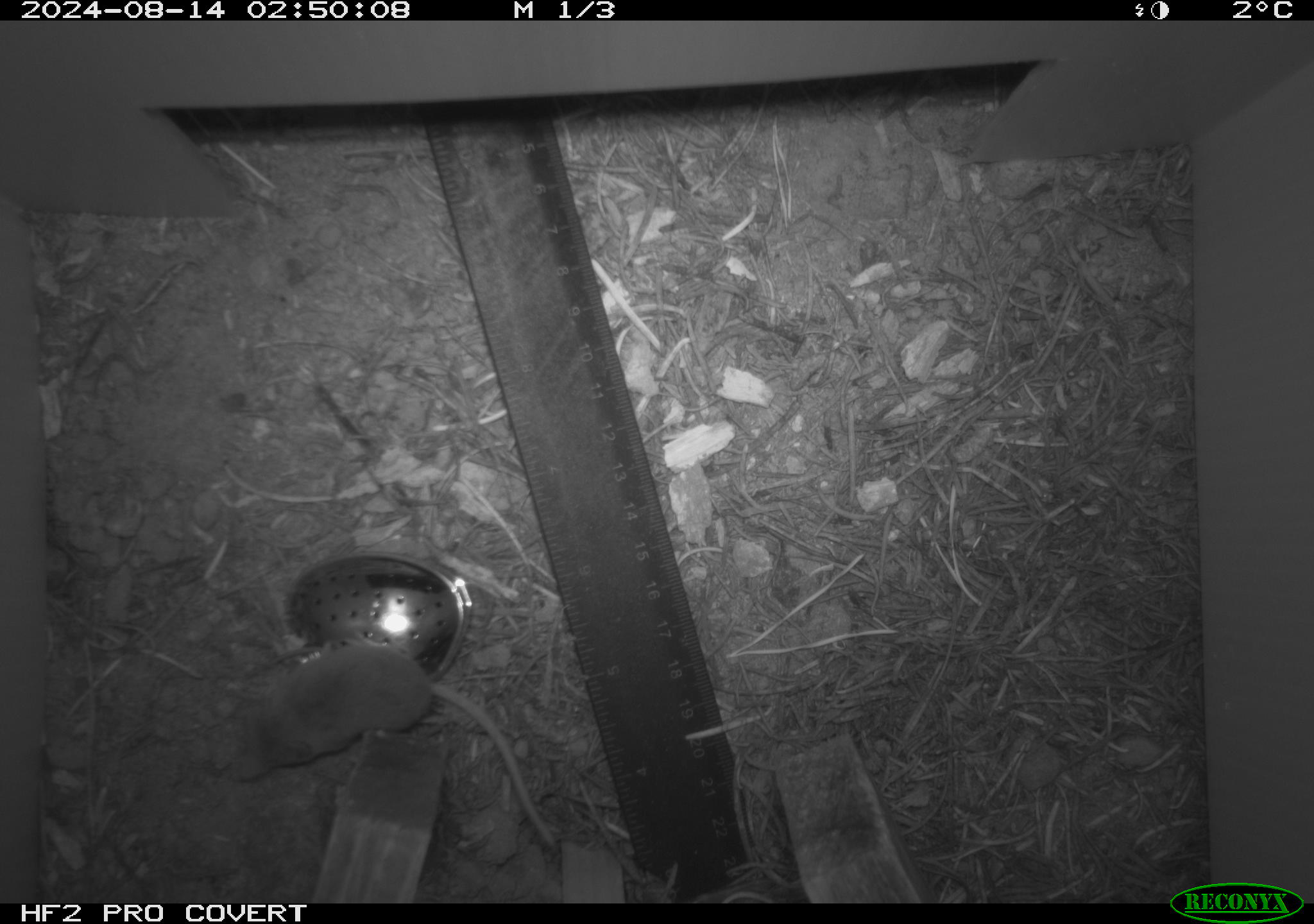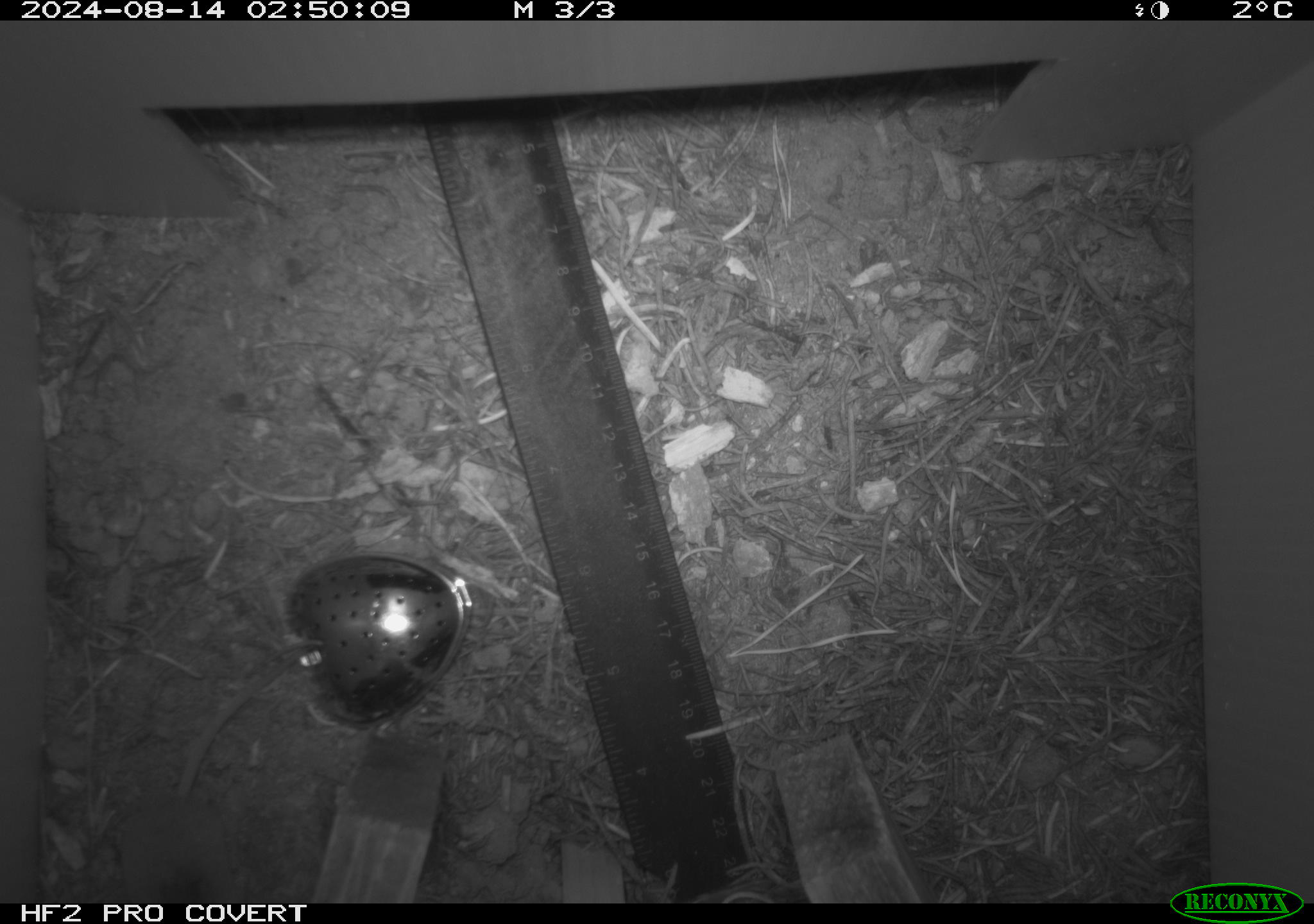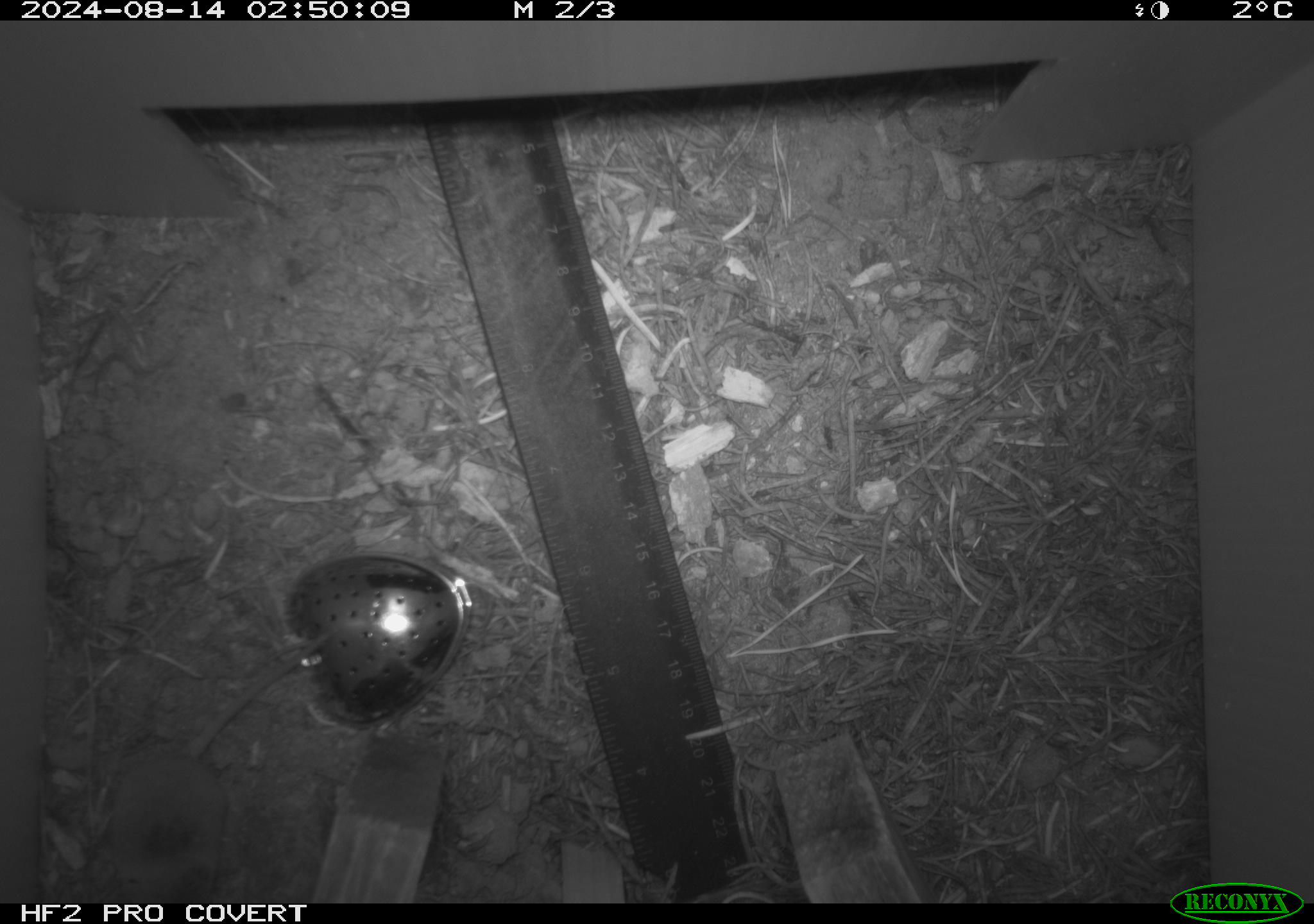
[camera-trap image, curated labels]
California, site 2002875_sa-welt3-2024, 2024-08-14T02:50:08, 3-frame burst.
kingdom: Animalia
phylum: Chordata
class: Mammalia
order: Eulipotyphla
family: Soricidae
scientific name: Soricidae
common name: shrews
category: soricidae family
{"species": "soricidae family (shrews) (Soricidae)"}